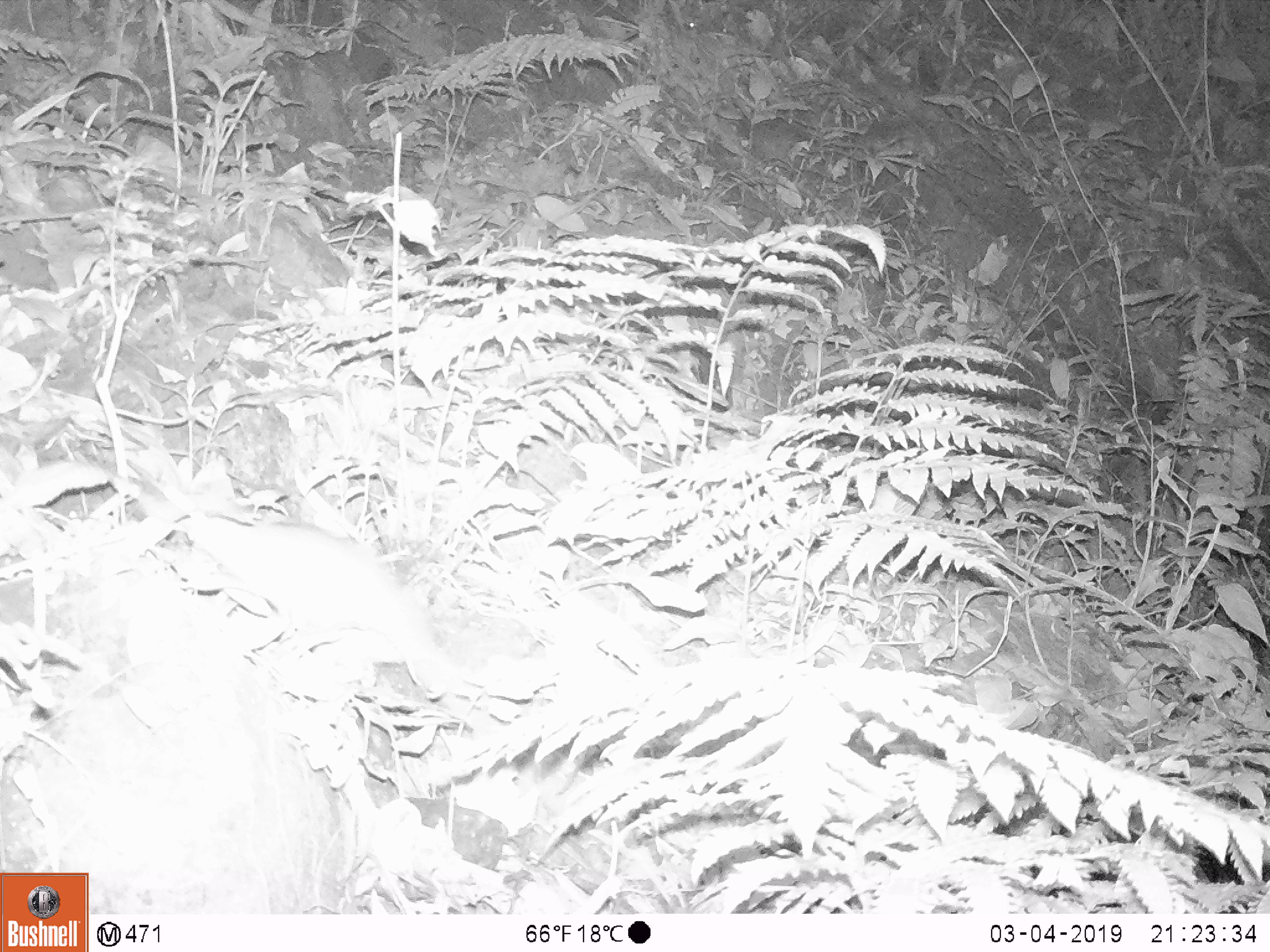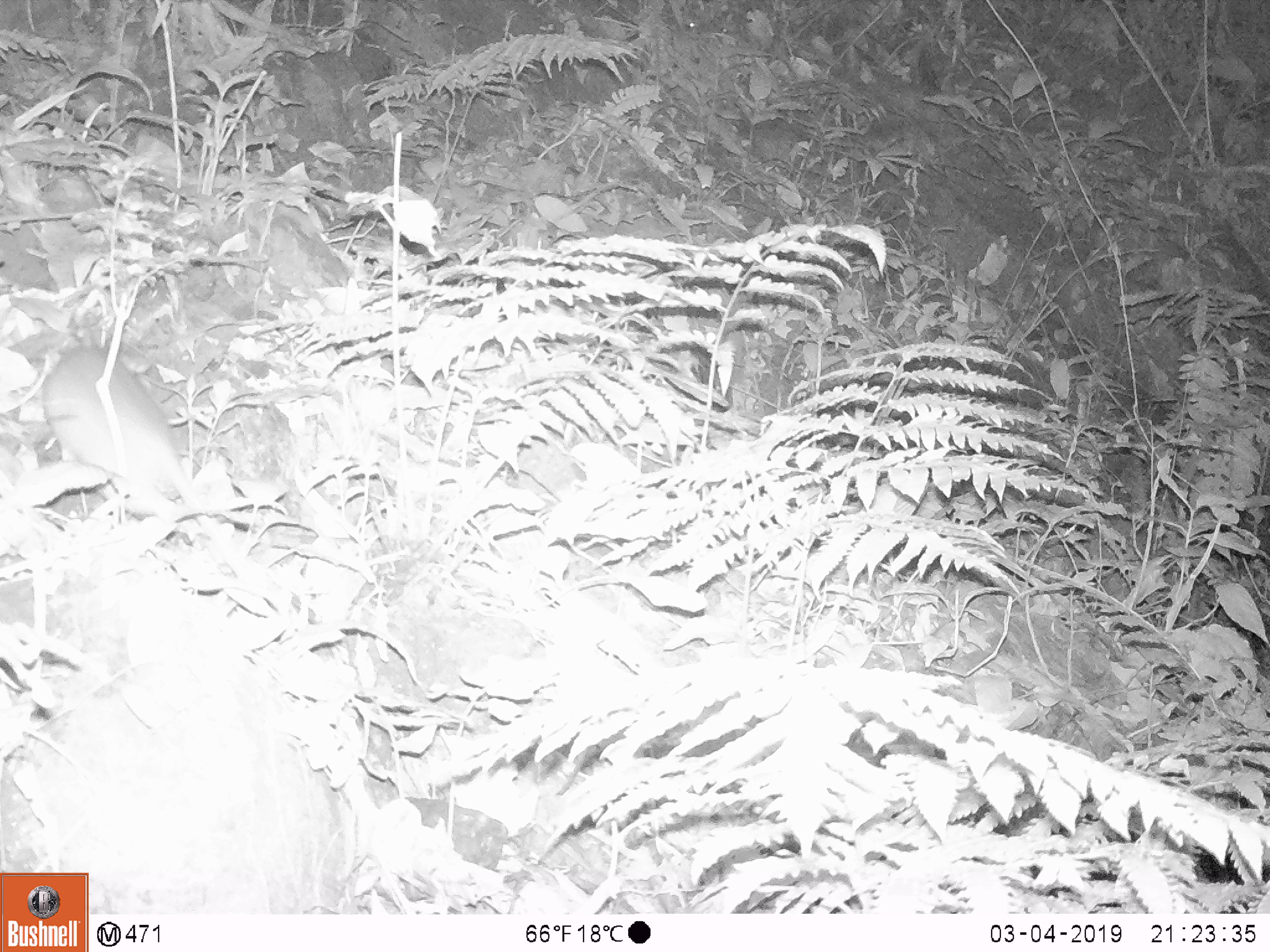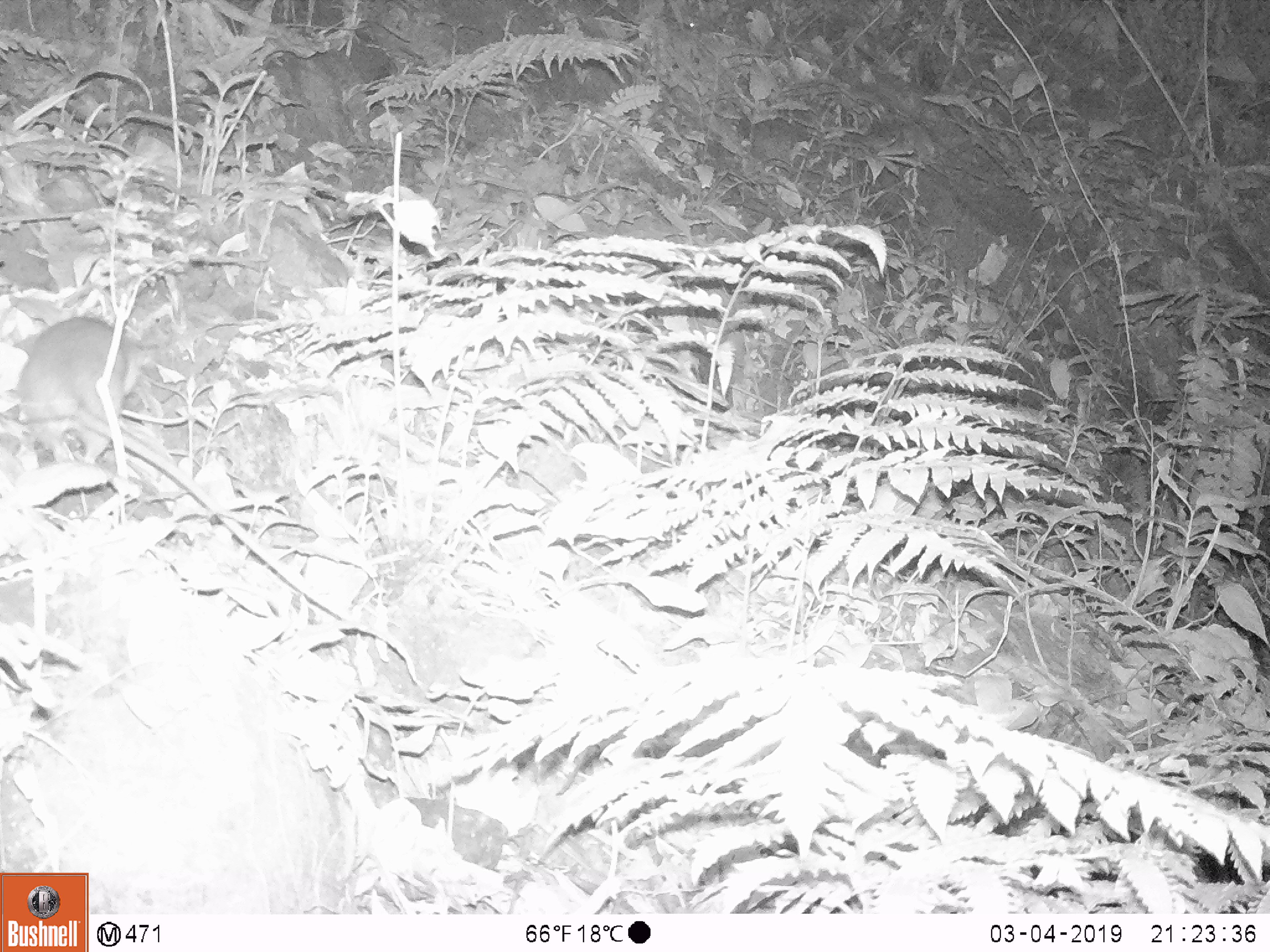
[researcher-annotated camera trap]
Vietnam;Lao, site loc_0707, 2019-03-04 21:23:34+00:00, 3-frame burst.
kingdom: Animalia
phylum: Chordata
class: Mammalia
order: Rodentia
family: Muridae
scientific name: Muridae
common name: old-world mice and rats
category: unidentified murid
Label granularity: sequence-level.